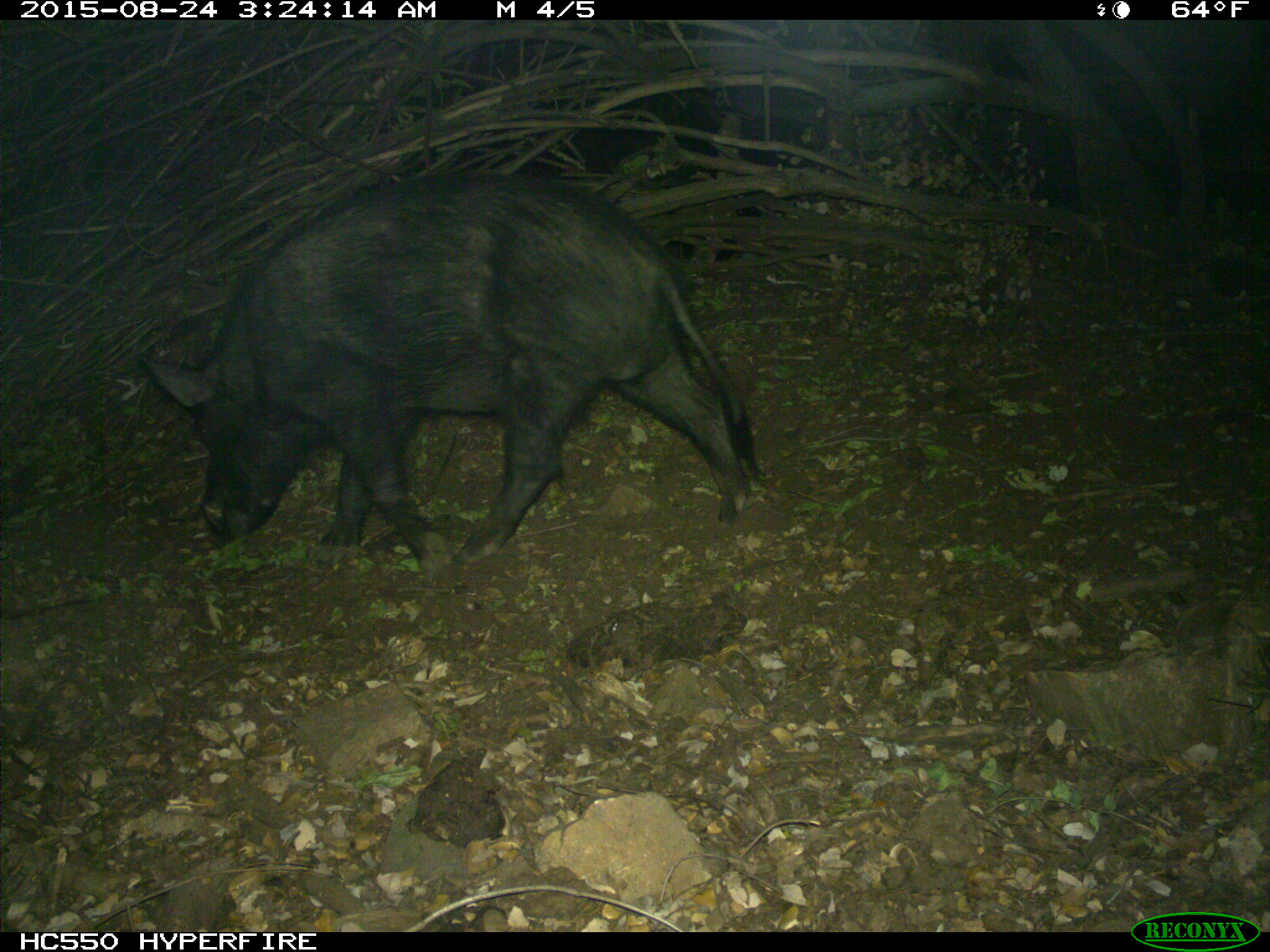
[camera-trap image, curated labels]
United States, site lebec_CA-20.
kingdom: Animalia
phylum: Chordata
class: Mammalia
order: Artiodactyla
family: Suidae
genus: Sus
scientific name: Sus scrofa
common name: wild boar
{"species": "Sus scrofa (wild boar)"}